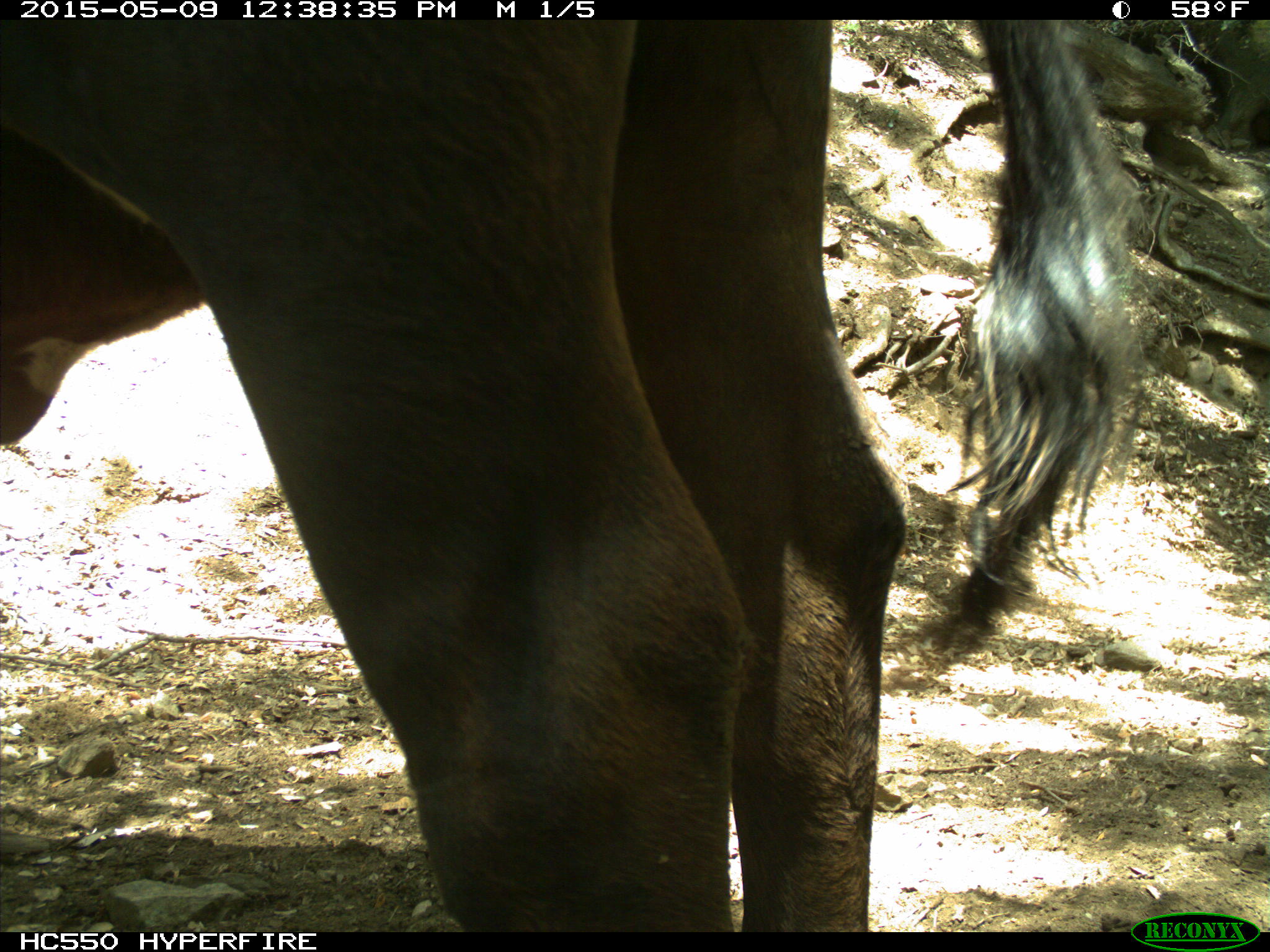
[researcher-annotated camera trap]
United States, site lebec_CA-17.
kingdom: Animalia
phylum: Chordata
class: Mammalia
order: Artiodactyla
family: Bovidae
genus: Bos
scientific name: Bos taurus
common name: domestic cow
Bos taurus (domestic cow).